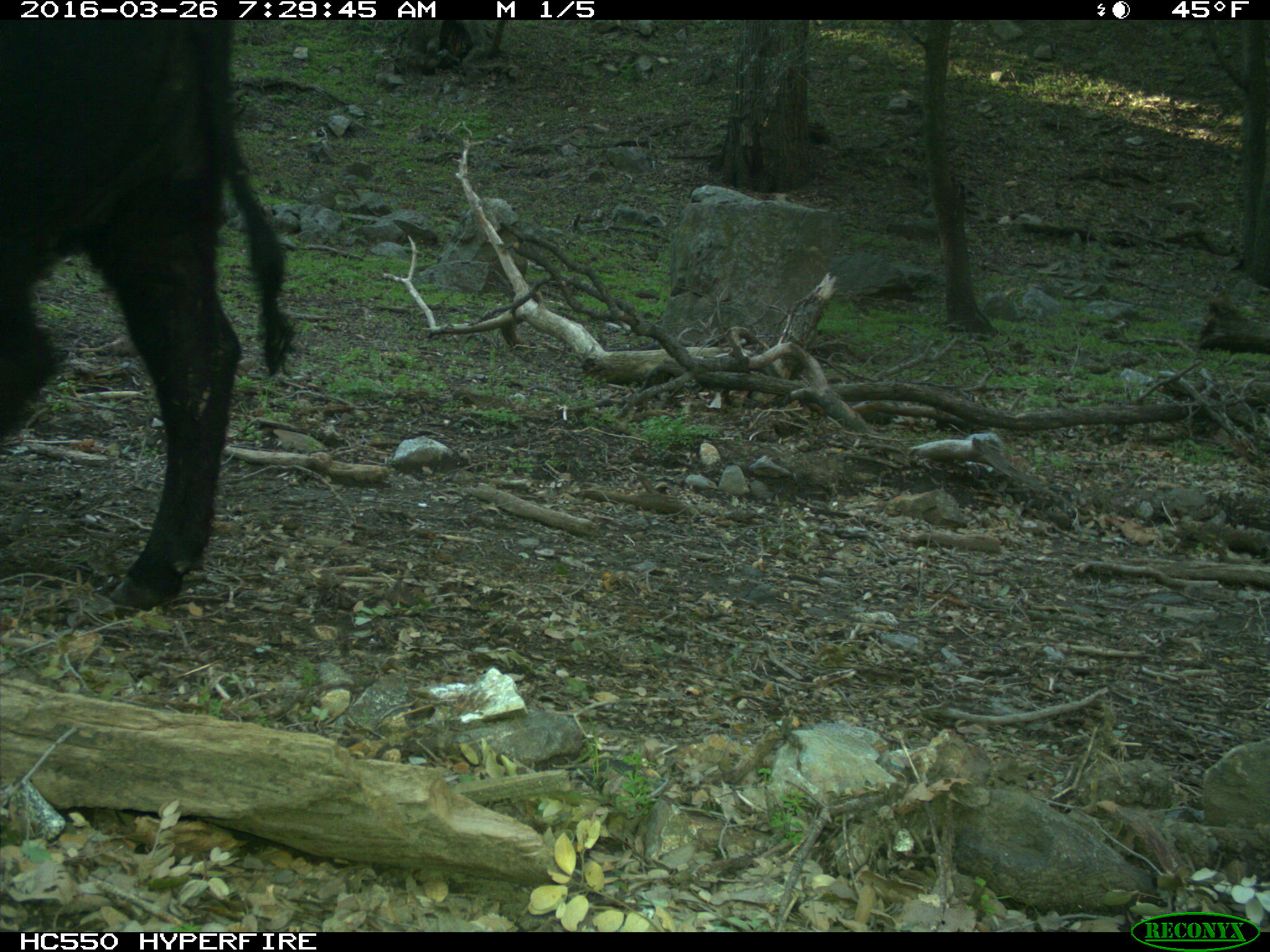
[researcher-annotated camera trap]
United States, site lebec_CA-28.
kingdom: Animalia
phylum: Chordata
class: Mammalia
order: Artiodactyla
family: Bovidae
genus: Bos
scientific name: Bos taurus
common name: domestic cow